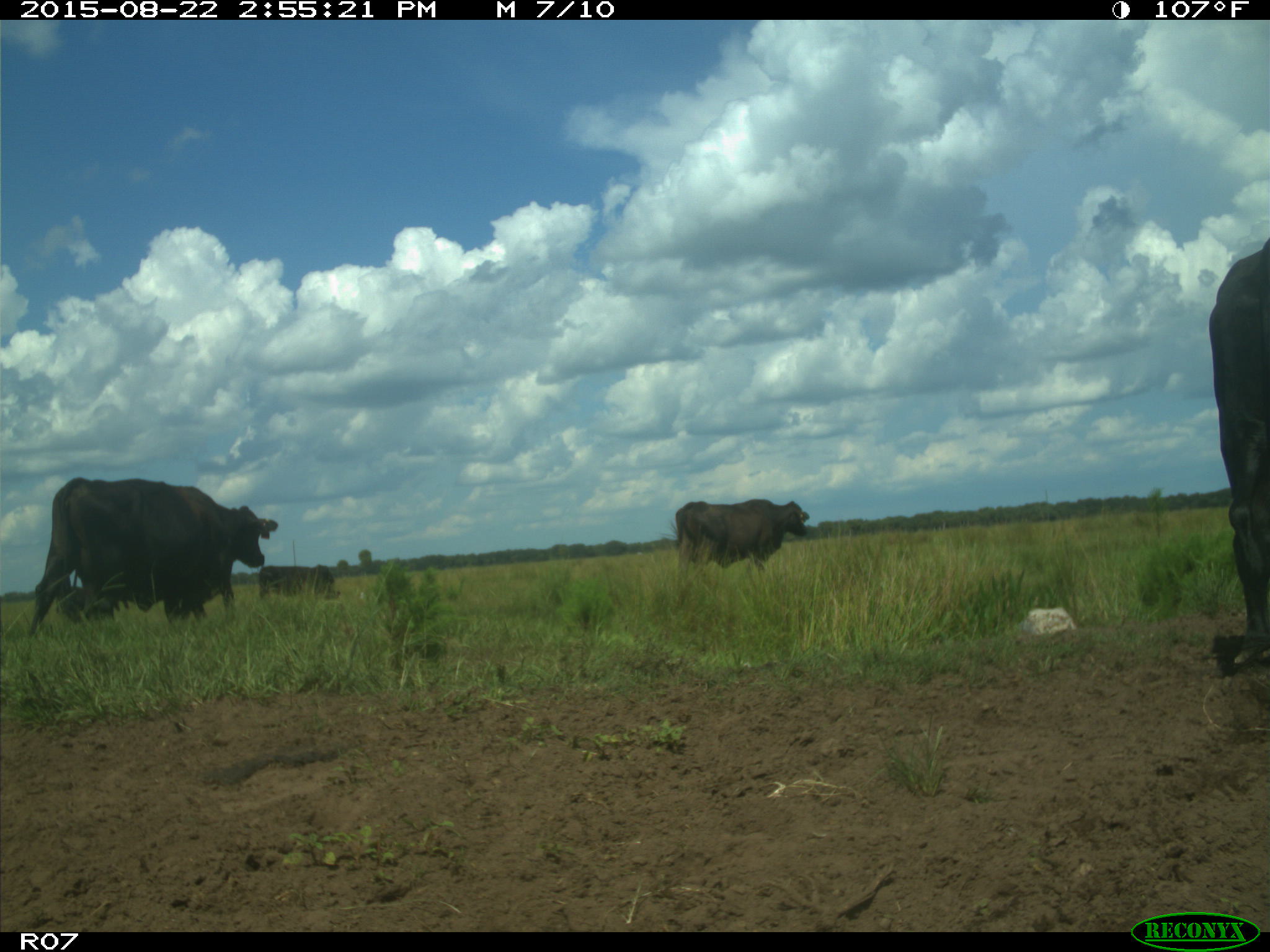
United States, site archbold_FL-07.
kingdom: Animalia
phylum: Chordata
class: Mammalia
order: Artiodactyla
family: Bovidae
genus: Bos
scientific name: Bos taurus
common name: domestic cow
Bos taurus (domestic cow).